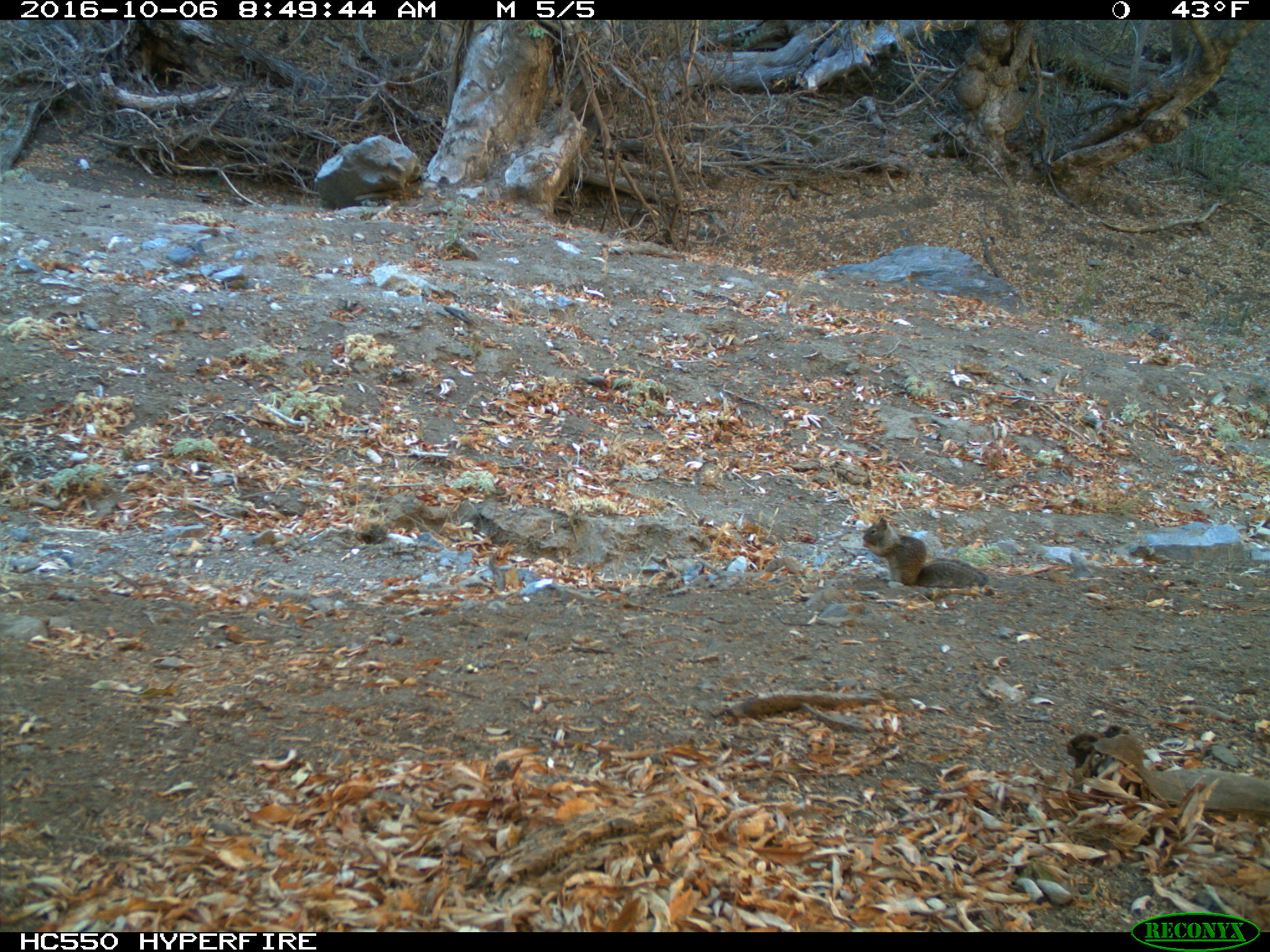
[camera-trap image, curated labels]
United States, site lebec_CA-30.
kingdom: Animalia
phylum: Chordata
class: Mammalia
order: Rodentia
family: Sciuridae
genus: Otospermophilus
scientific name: Otospermophilus beecheyi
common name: california ground squirrel